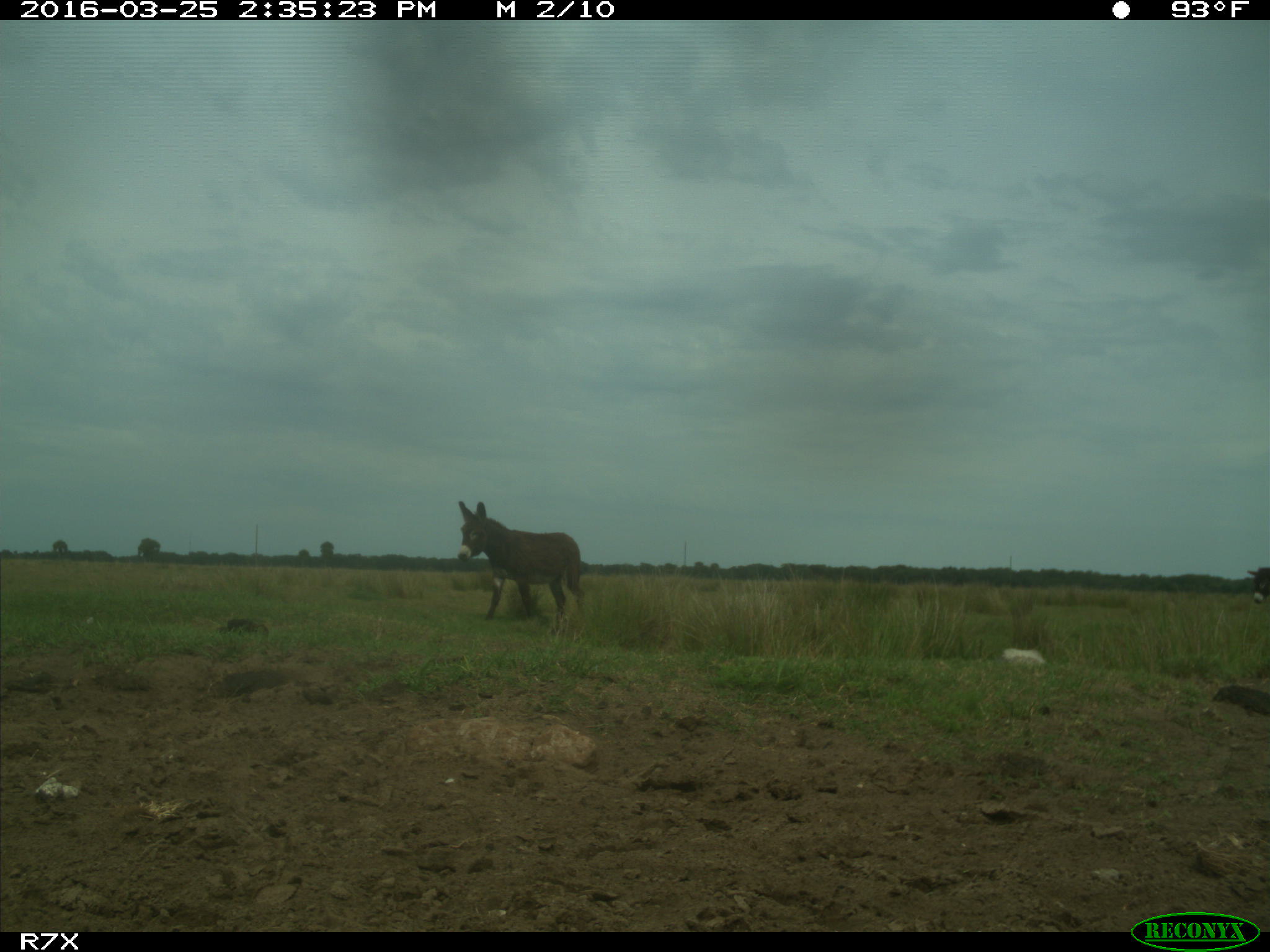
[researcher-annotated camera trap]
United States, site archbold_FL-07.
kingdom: Animalia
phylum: Chordata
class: Mammalia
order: Perissodactyla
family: Equidae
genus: Equus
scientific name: Equus africanus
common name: african wild ass